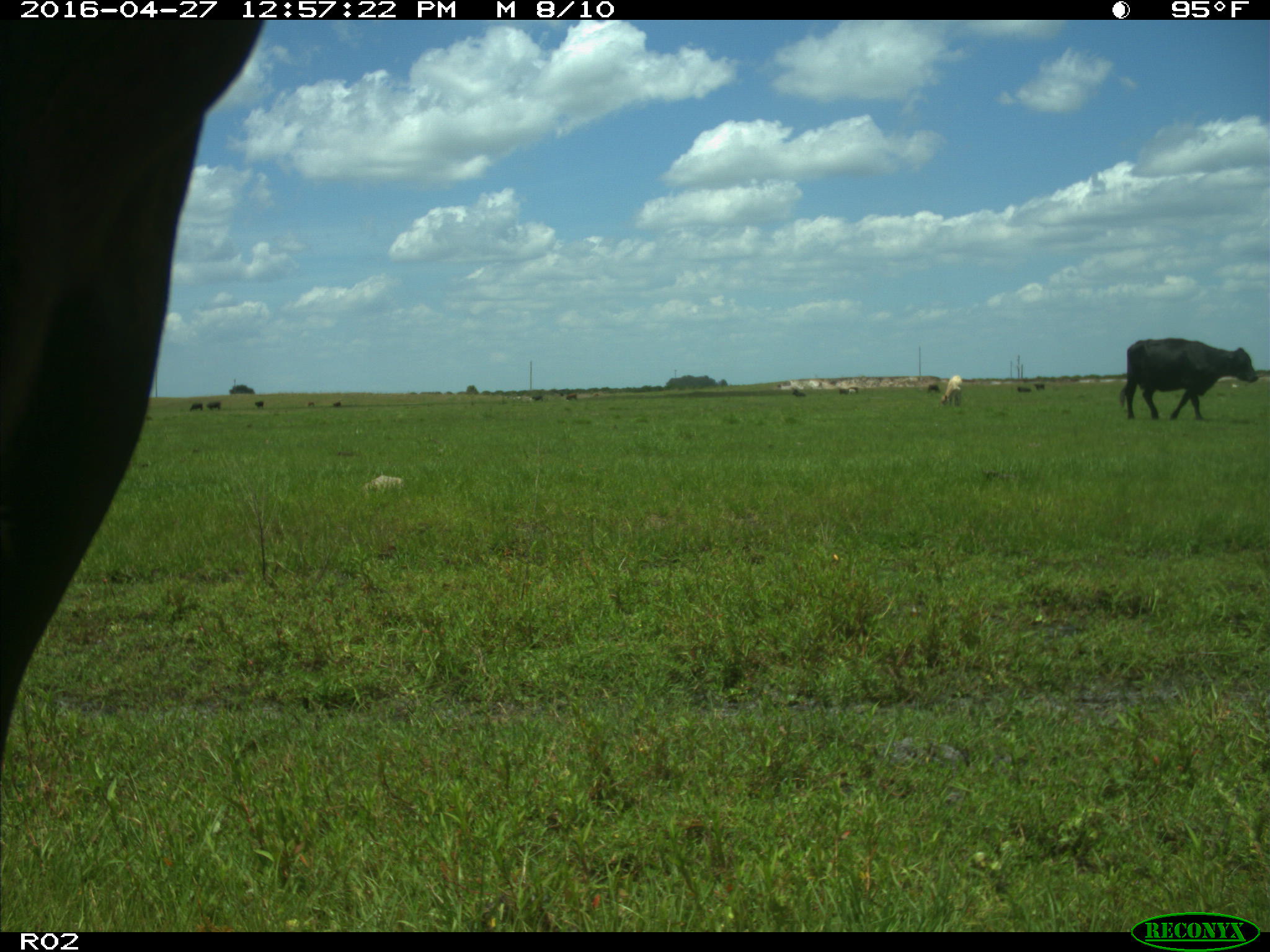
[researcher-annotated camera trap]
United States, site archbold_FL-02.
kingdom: Animalia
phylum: Chordata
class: Mammalia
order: Artiodactyla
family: Bovidae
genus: Bos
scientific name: Bos taurus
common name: domestic cow